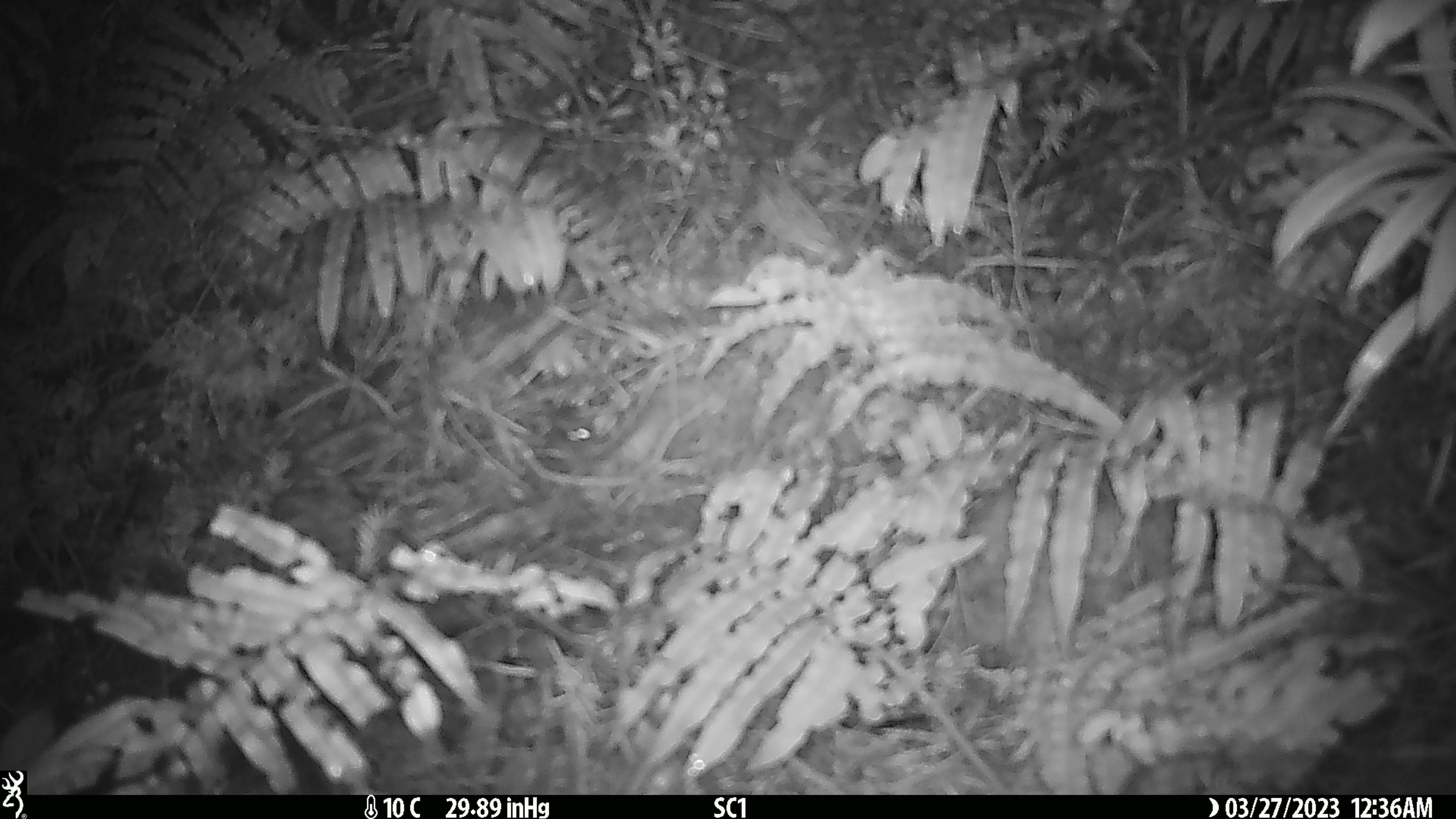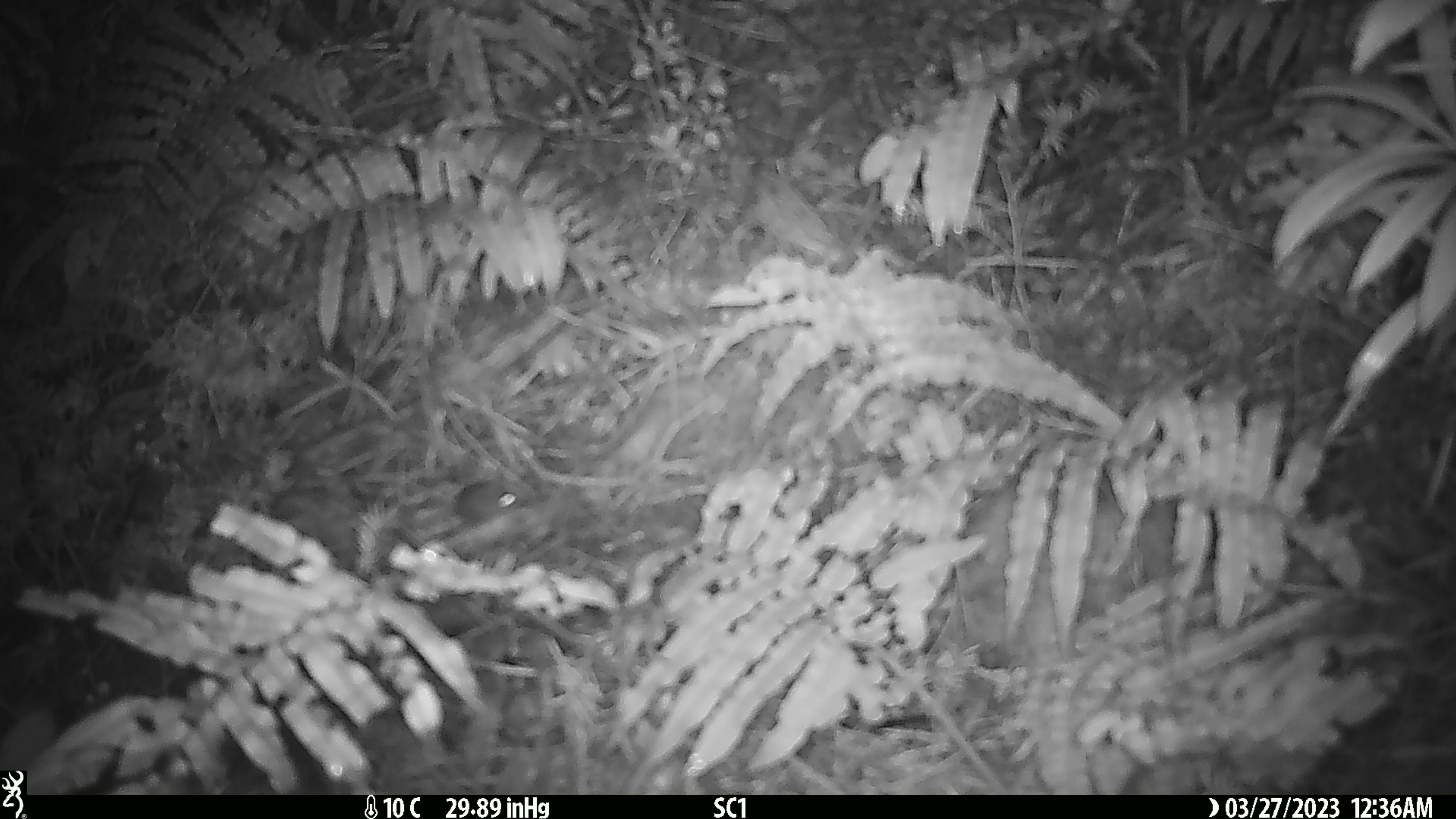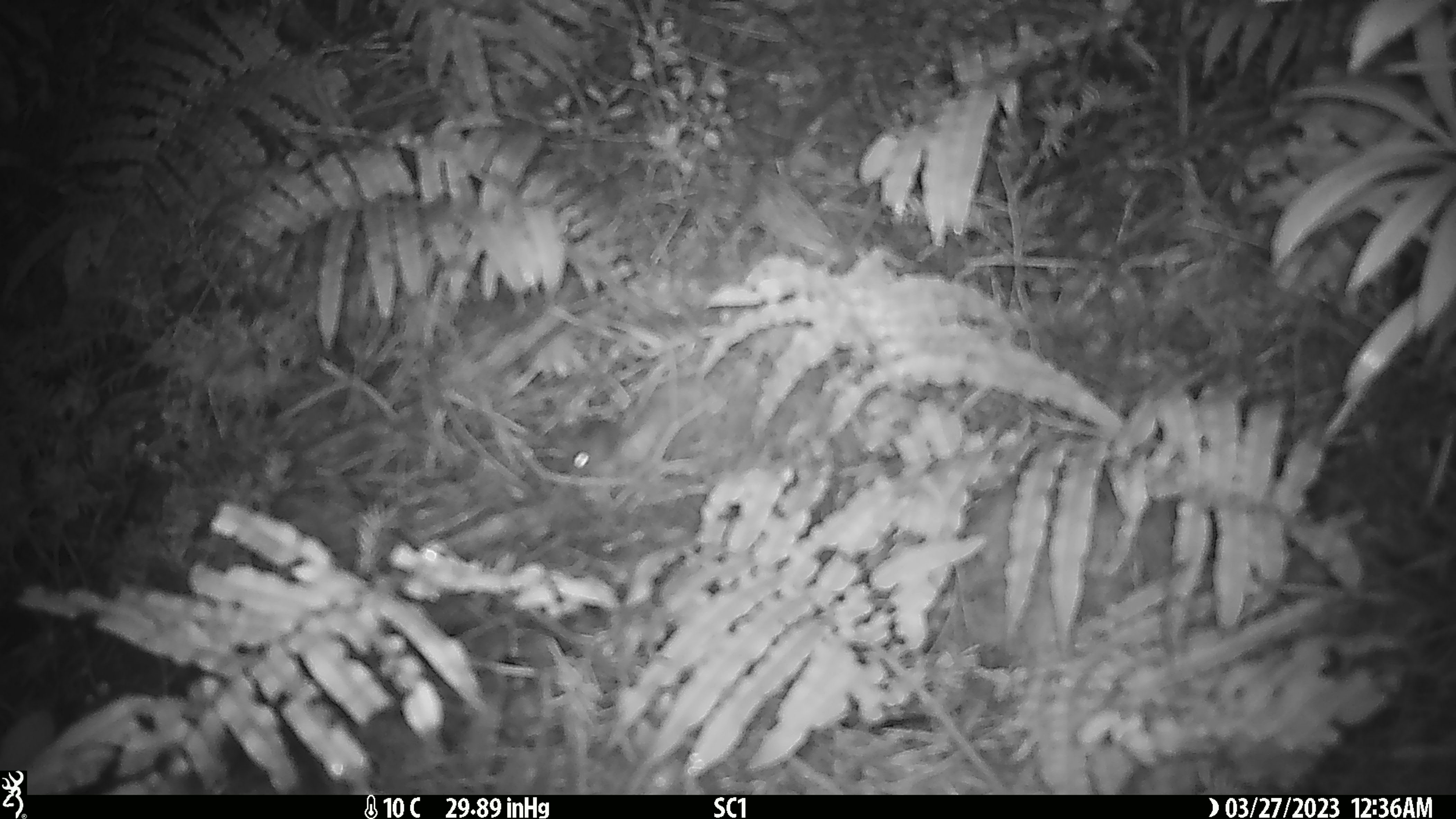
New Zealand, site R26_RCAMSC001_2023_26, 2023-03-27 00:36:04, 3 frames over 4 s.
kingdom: Animalia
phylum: Chordata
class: Mammalia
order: Rodentia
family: Muridae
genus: Mus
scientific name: Mus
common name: mouse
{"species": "mouse (Mus)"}